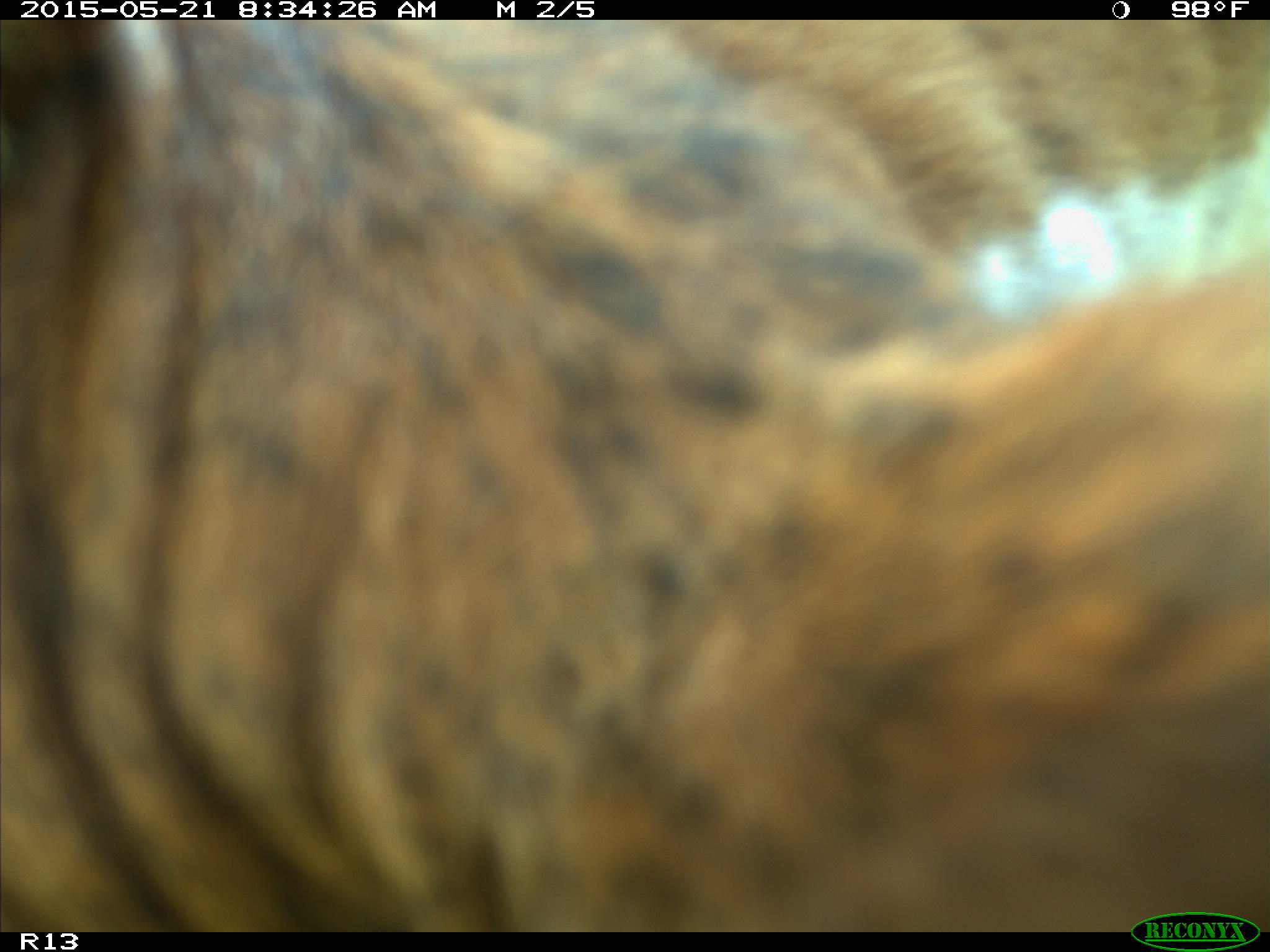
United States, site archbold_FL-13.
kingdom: Animalia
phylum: Chordata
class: Mammalia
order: Artiodactyla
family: Bovidae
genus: Bos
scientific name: Bos taurus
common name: domestic cow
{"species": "Bos taurus (domestic cow)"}